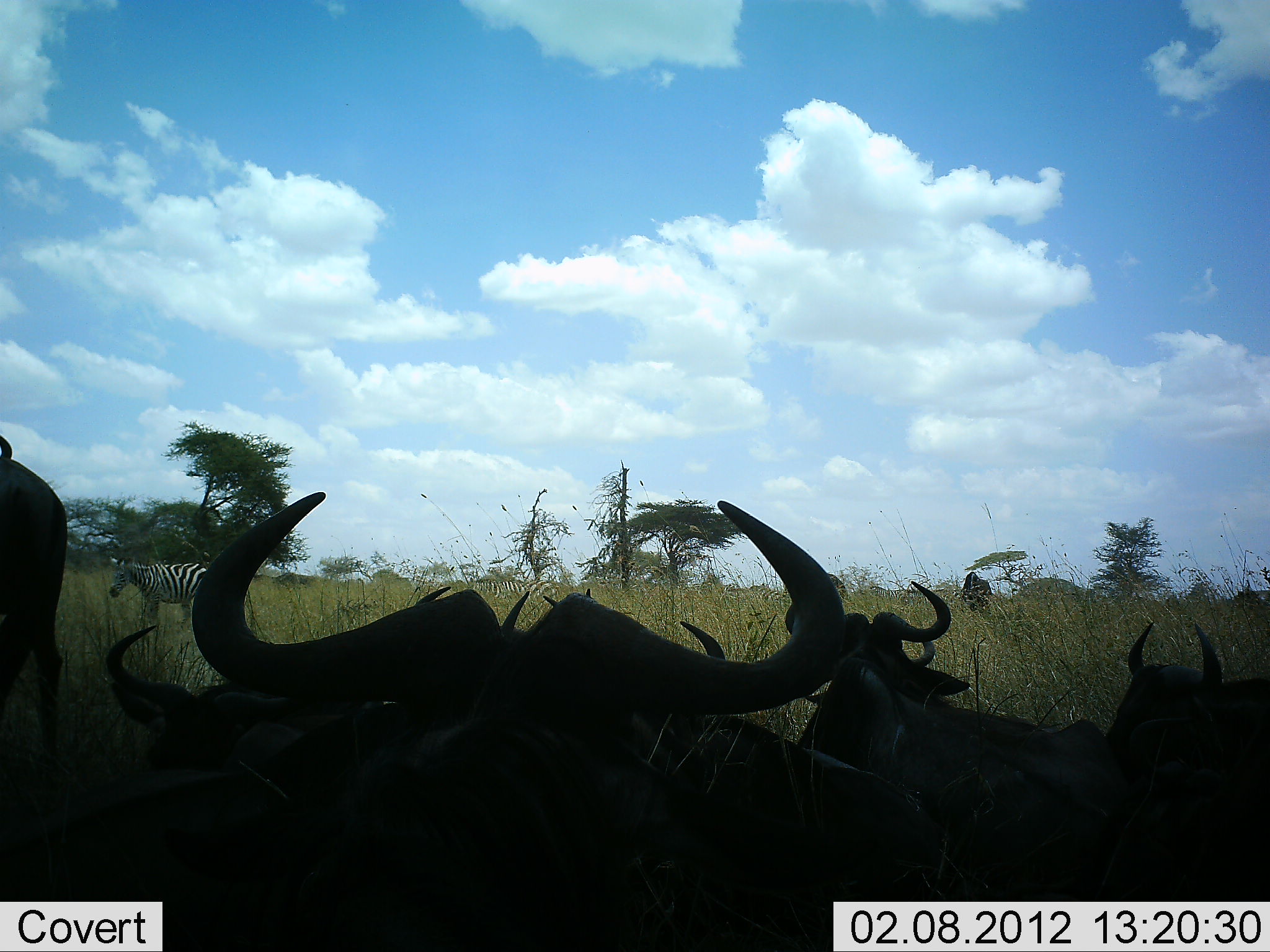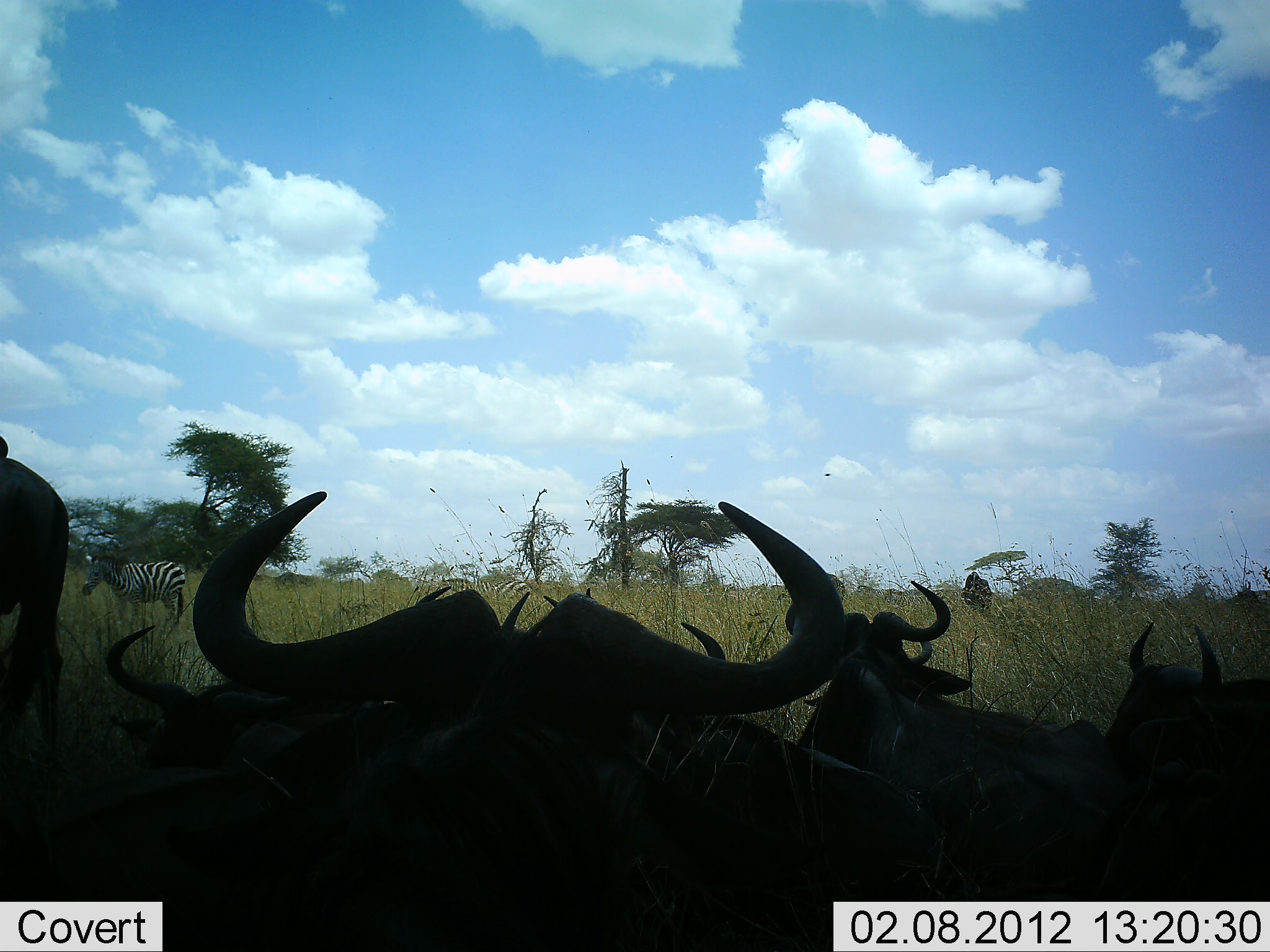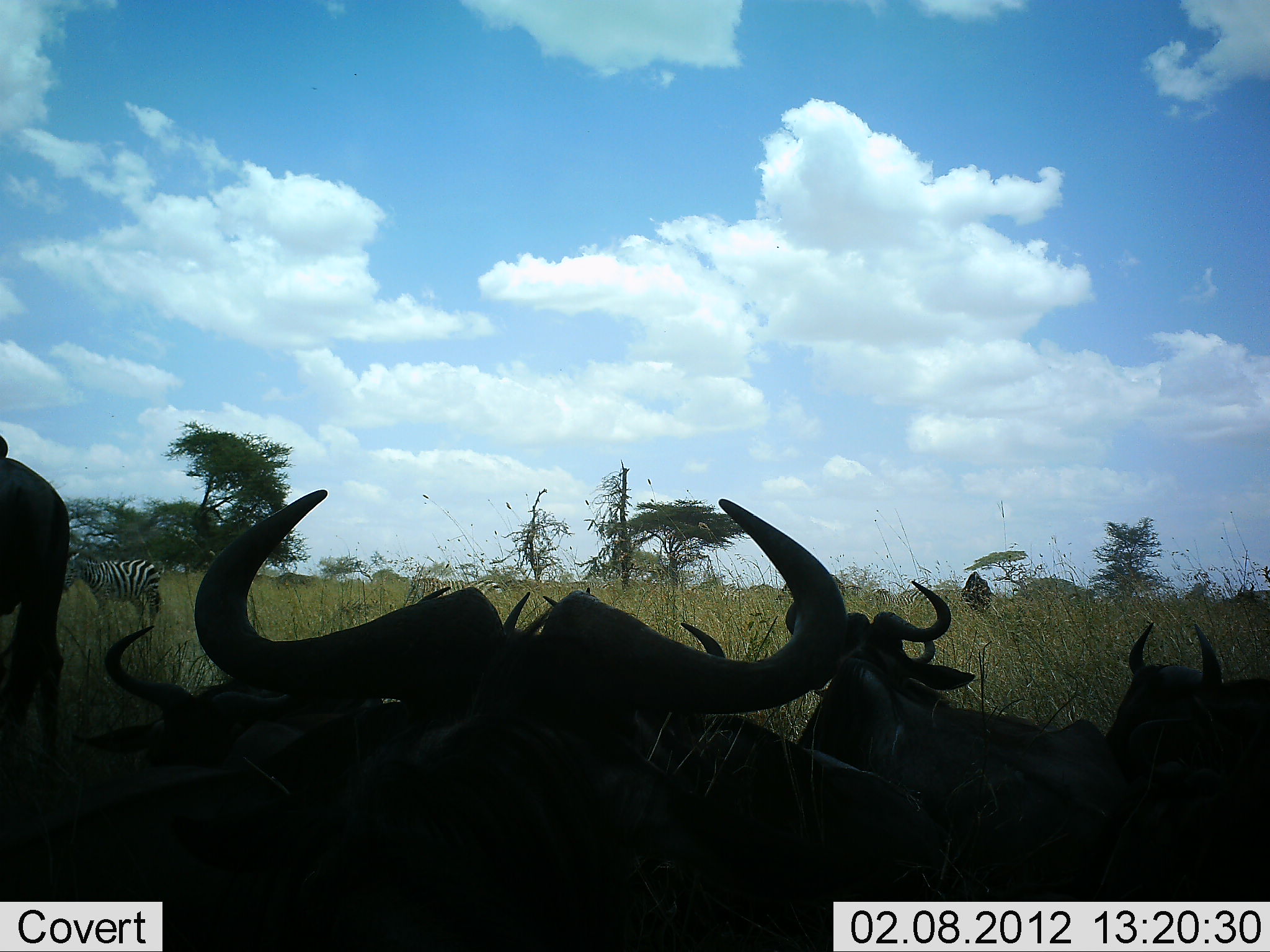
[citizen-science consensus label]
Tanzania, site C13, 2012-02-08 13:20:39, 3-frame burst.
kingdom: Animalia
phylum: Chordata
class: Mammalia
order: Artiodactyla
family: Bovidae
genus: Connochaetes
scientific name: Connochaetes taurinus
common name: blue wildebeest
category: wildebeest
Wildebeest (blue wildebeest) (Connochaetes taurinus), count 8. Behavior (volunteer vote fractions): standing 46%, resting 96%, moving 0%, interacting 0%. Young present (vote fraction): 0%. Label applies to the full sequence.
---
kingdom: Animalia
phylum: Chordata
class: Mammalia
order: Perissodactyla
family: Equidae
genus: Equus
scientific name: Equus quagga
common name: plains zebra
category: zebra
Zebra (plains zebra) (Equus quagga), count 3. Behavior (volunteer vote fractions): standing 19%, resting 0%, moving 74%, interacting 0%. Young present (vote fraction): 0%. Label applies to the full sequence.